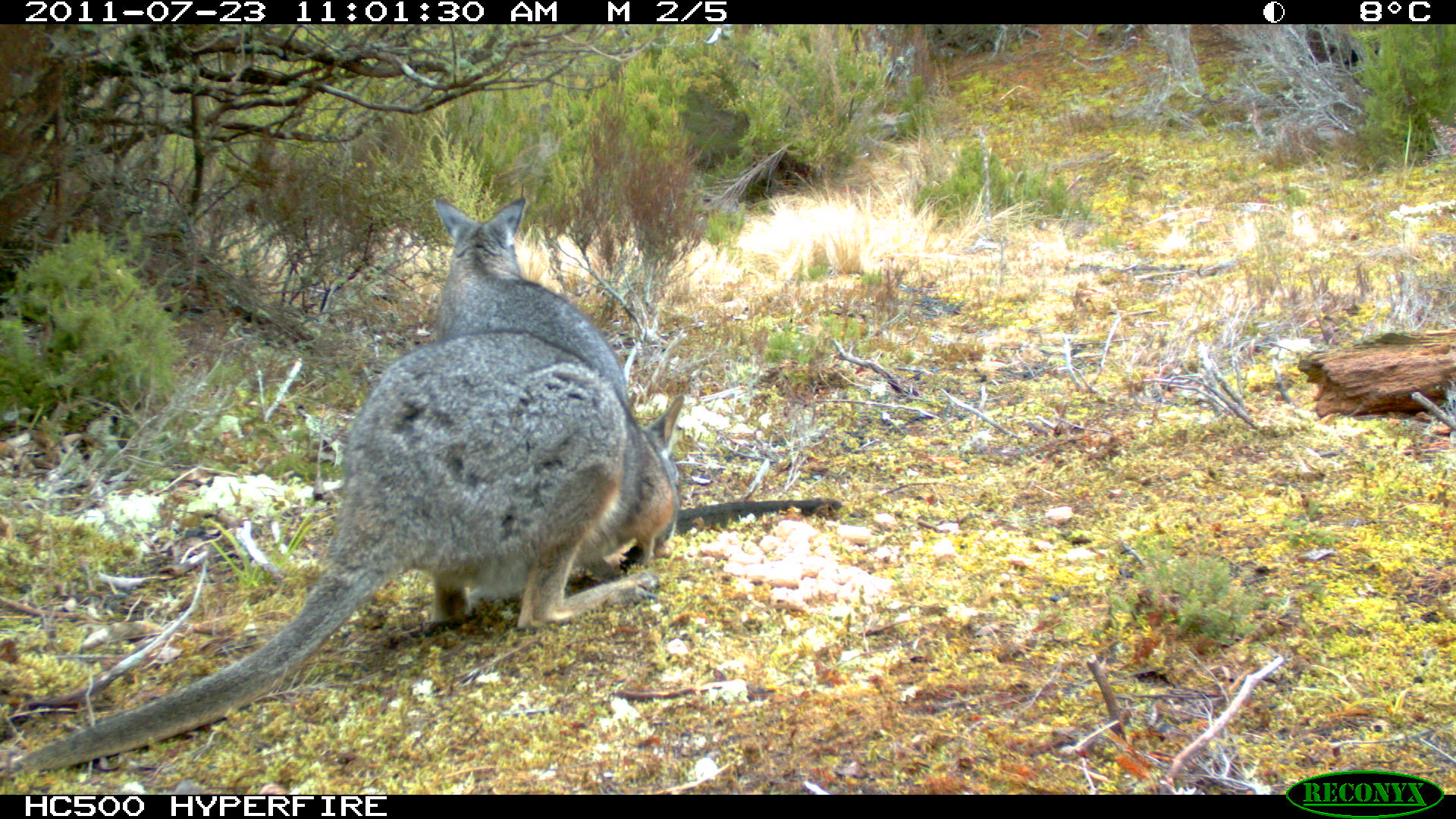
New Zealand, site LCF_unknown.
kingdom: Animalia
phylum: Chordata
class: Mammalia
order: Diprotodontia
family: Macropodidae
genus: Notamacropus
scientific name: Notamacropus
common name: wallaby